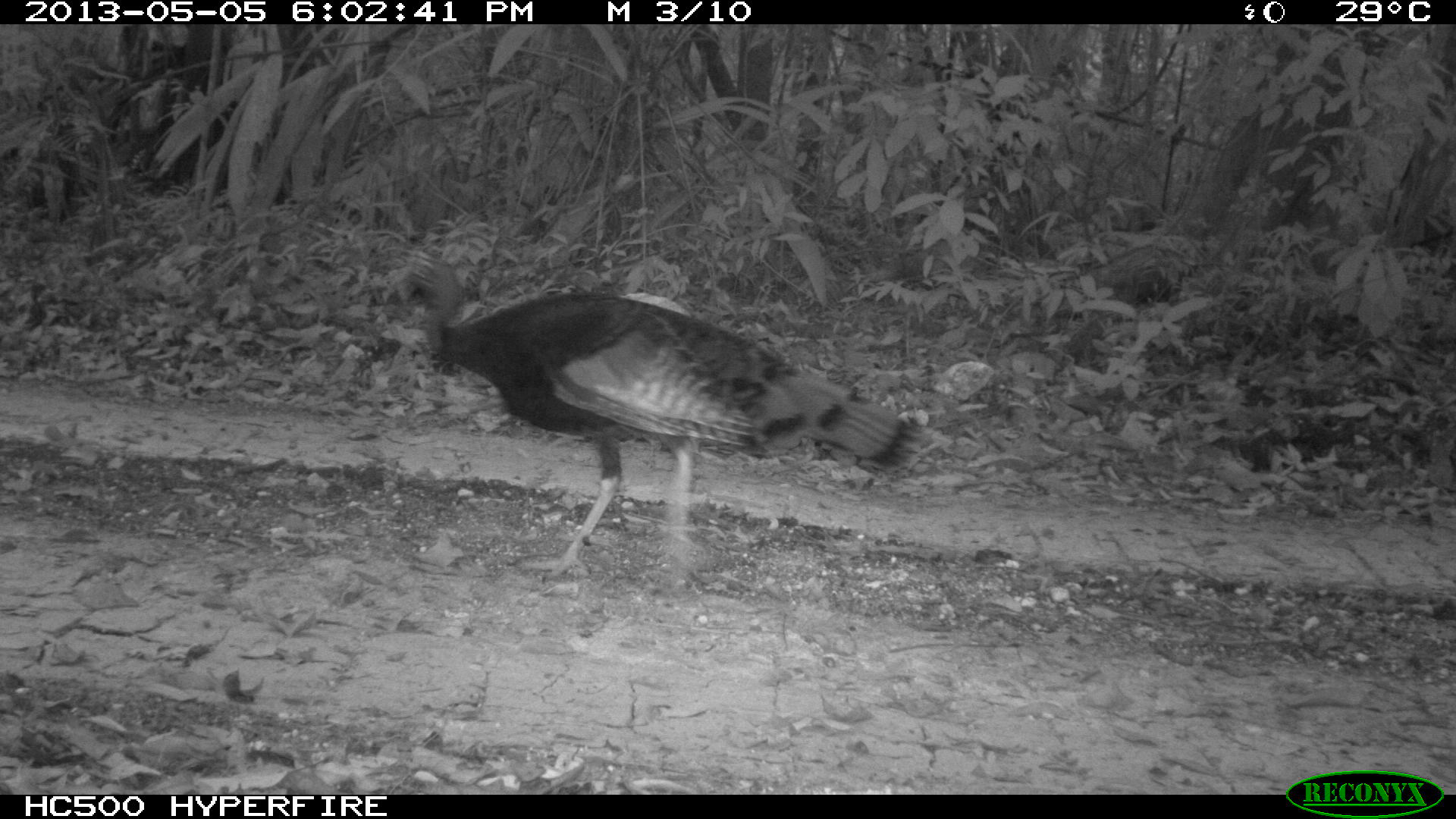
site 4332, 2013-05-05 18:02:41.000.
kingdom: Animalia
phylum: Chordata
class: Aves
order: Galliformes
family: Phasianidae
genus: Meleagris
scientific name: Meleagris ocellata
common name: ocellated turkey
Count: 1.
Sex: male.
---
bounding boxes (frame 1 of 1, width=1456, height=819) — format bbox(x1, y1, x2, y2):
meleagris ocellata: bbox(392, 243, 924, 588)